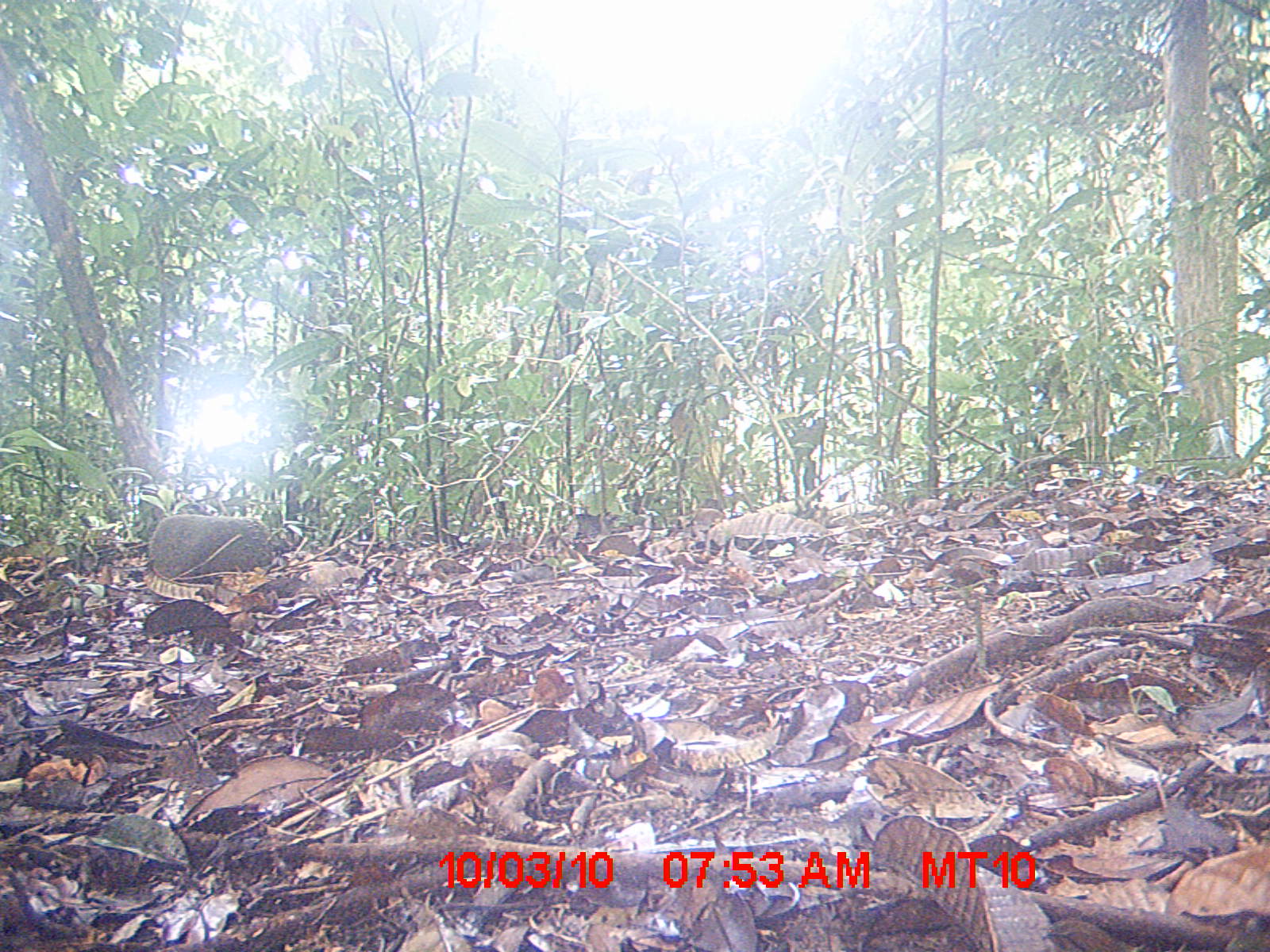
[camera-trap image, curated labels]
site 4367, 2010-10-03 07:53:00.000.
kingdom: Animalia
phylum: Chordata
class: Mammalia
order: Rodentia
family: Muridae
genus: Rattus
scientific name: Rattus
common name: rodent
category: unknown rat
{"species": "unknown rat (rodent) (Rattus)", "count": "1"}